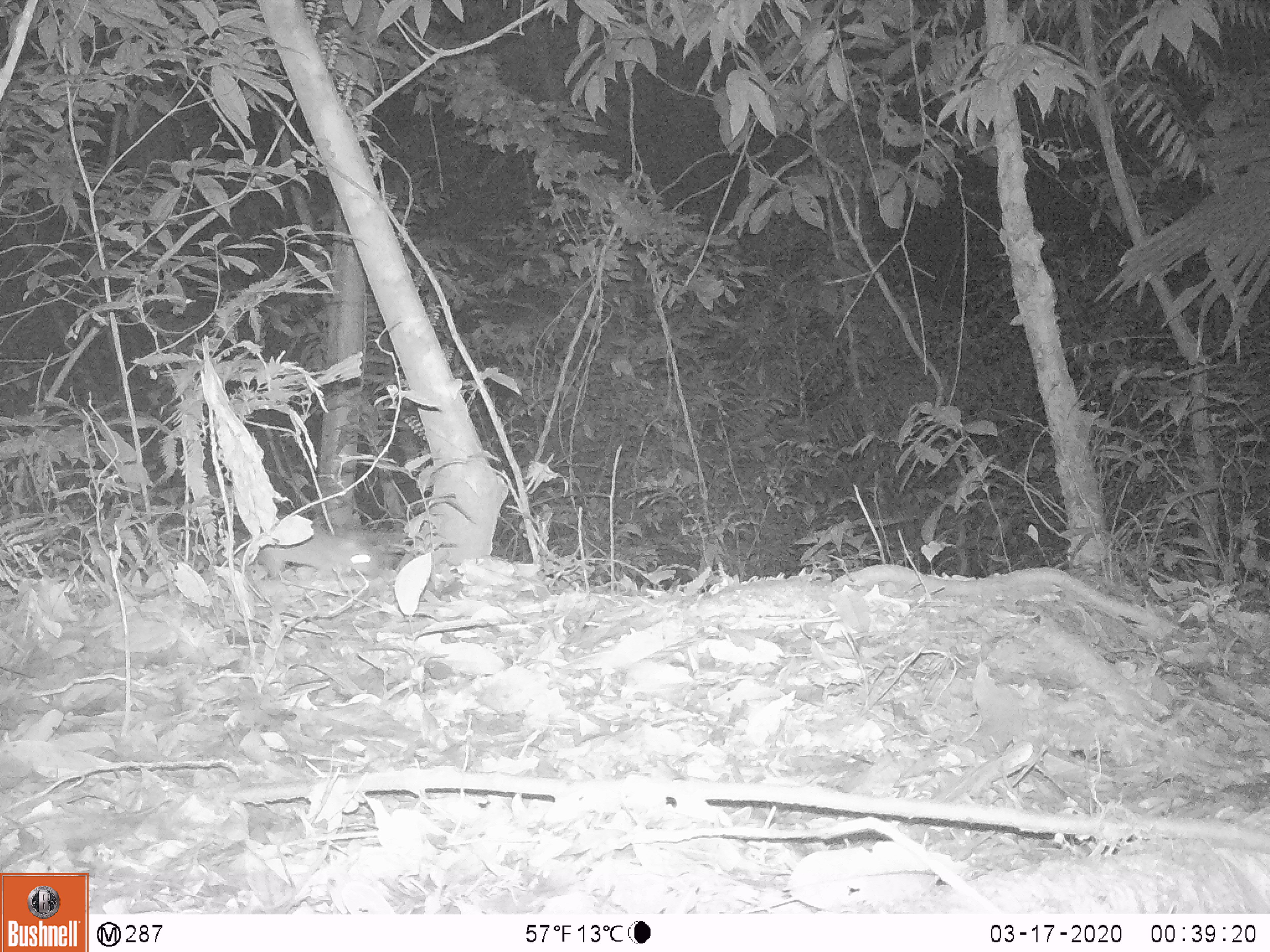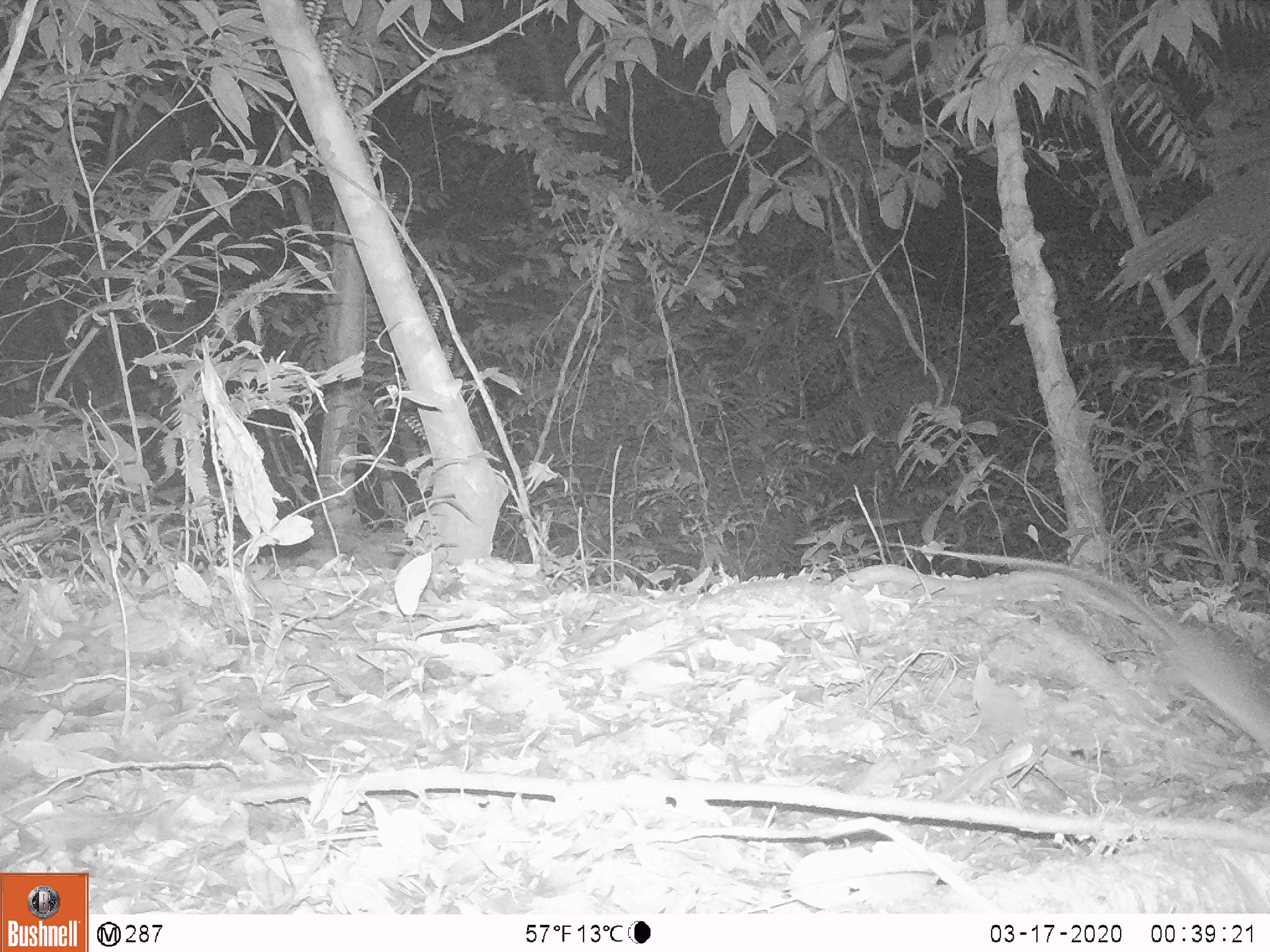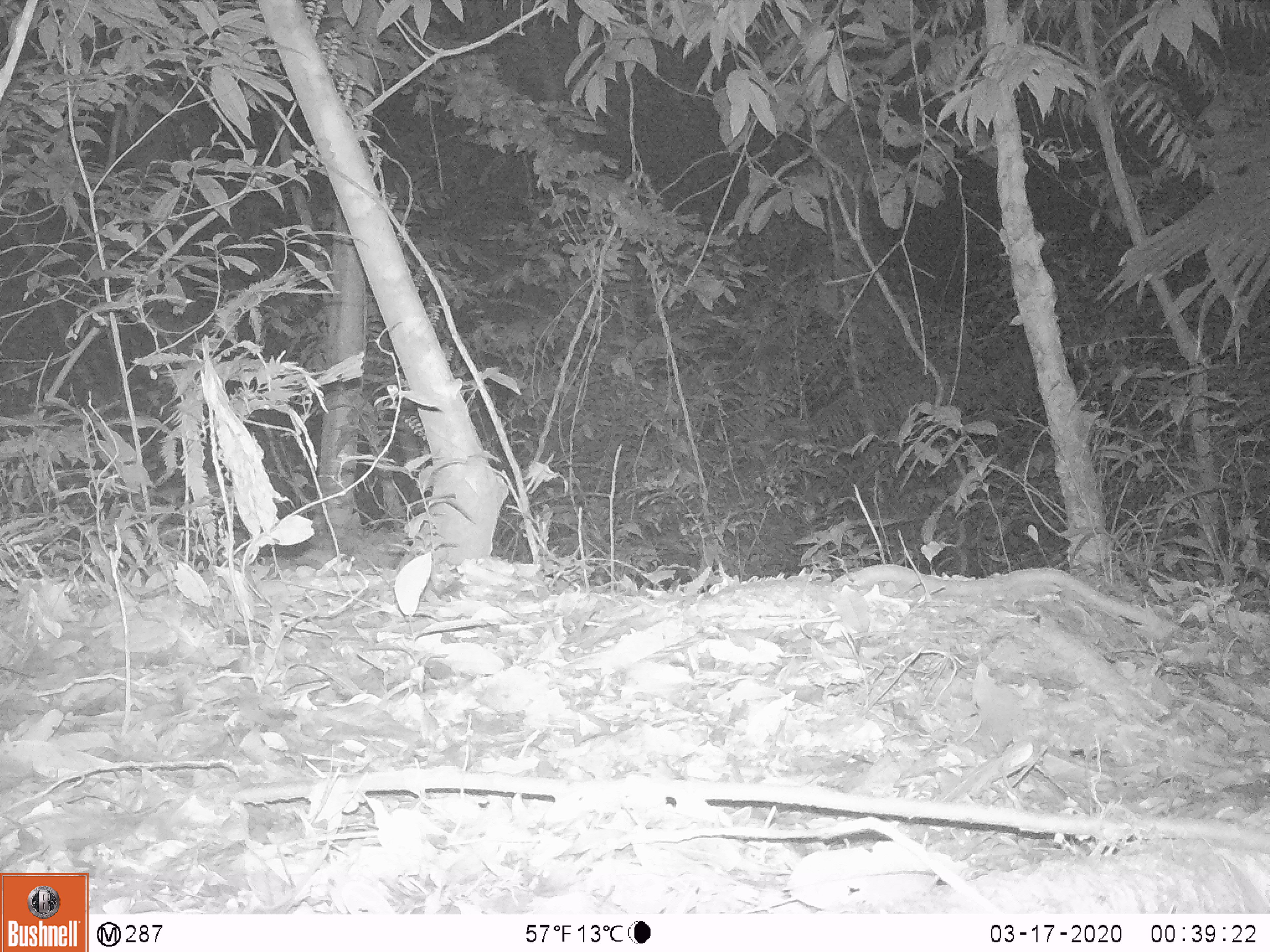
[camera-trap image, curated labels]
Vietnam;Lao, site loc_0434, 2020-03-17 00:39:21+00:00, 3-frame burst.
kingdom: Animalia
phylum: Chordata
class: Mammalia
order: Rodentia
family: Muridae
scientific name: Muridae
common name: old-world mice and rats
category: unidentified murid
Unidentified murid (old-world mice and rats) (Muridae). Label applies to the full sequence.